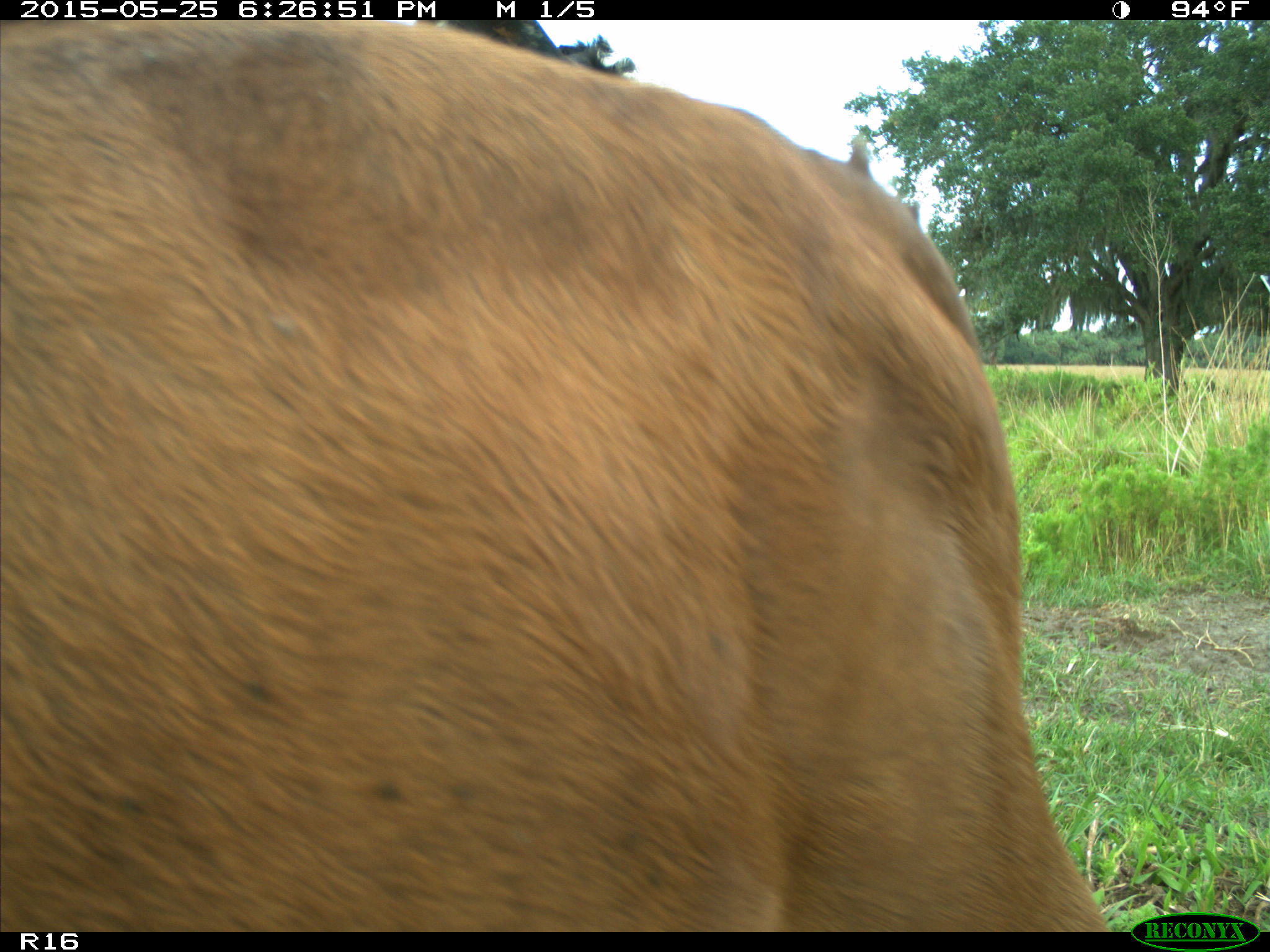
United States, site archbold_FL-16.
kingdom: Animalia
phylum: Chordata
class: Mammalia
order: Artiodactyla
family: Bovidae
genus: Bos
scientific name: Bos taurus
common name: domestic cow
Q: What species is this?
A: Bos taurus (domestic cow).